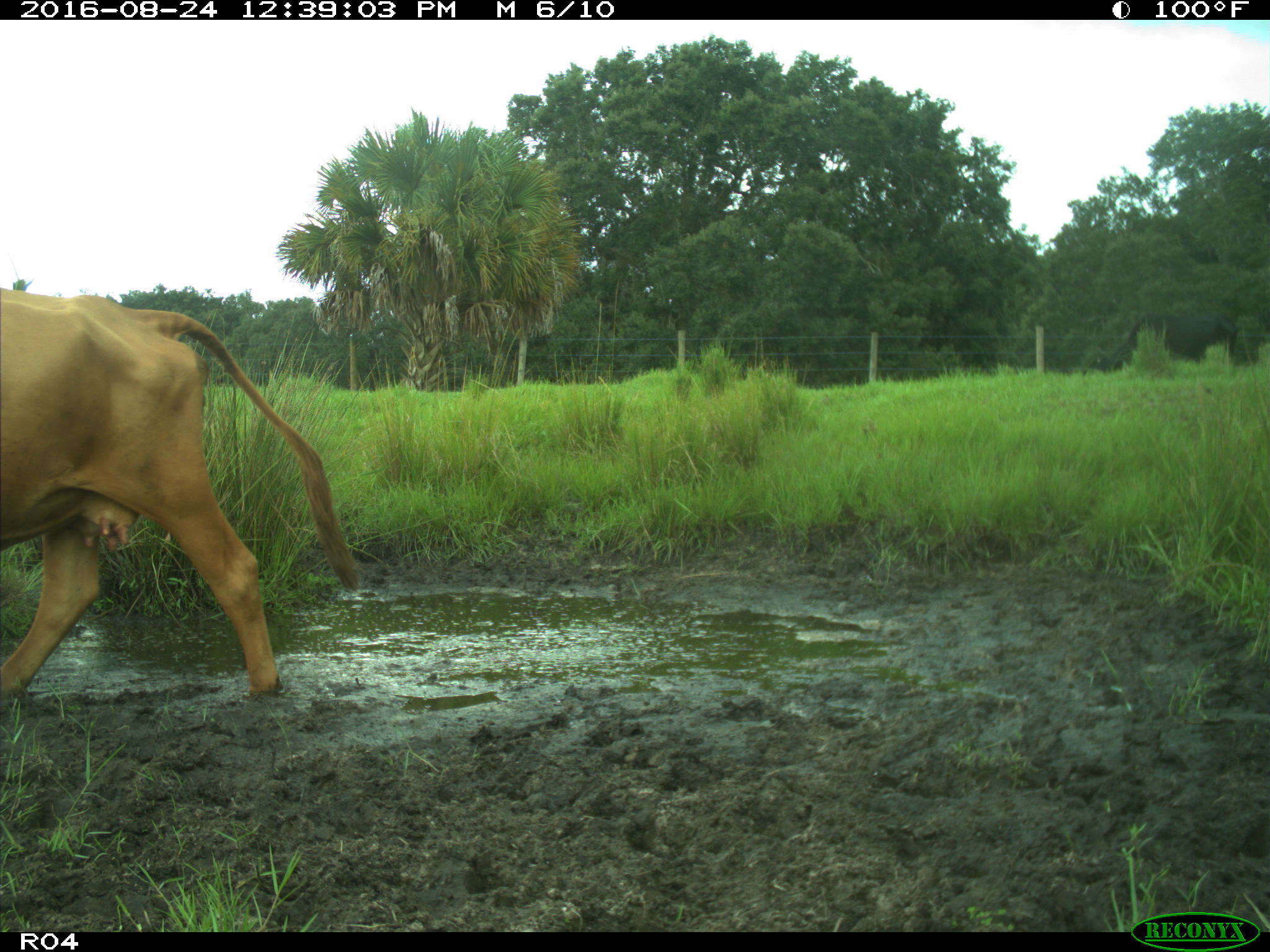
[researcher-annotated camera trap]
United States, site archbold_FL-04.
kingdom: Animalia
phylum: Chordata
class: Mammalia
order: Artiodactyla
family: Bovidae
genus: Bos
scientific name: Bos taurus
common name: domestic cow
Bos taurus (domestic cow).